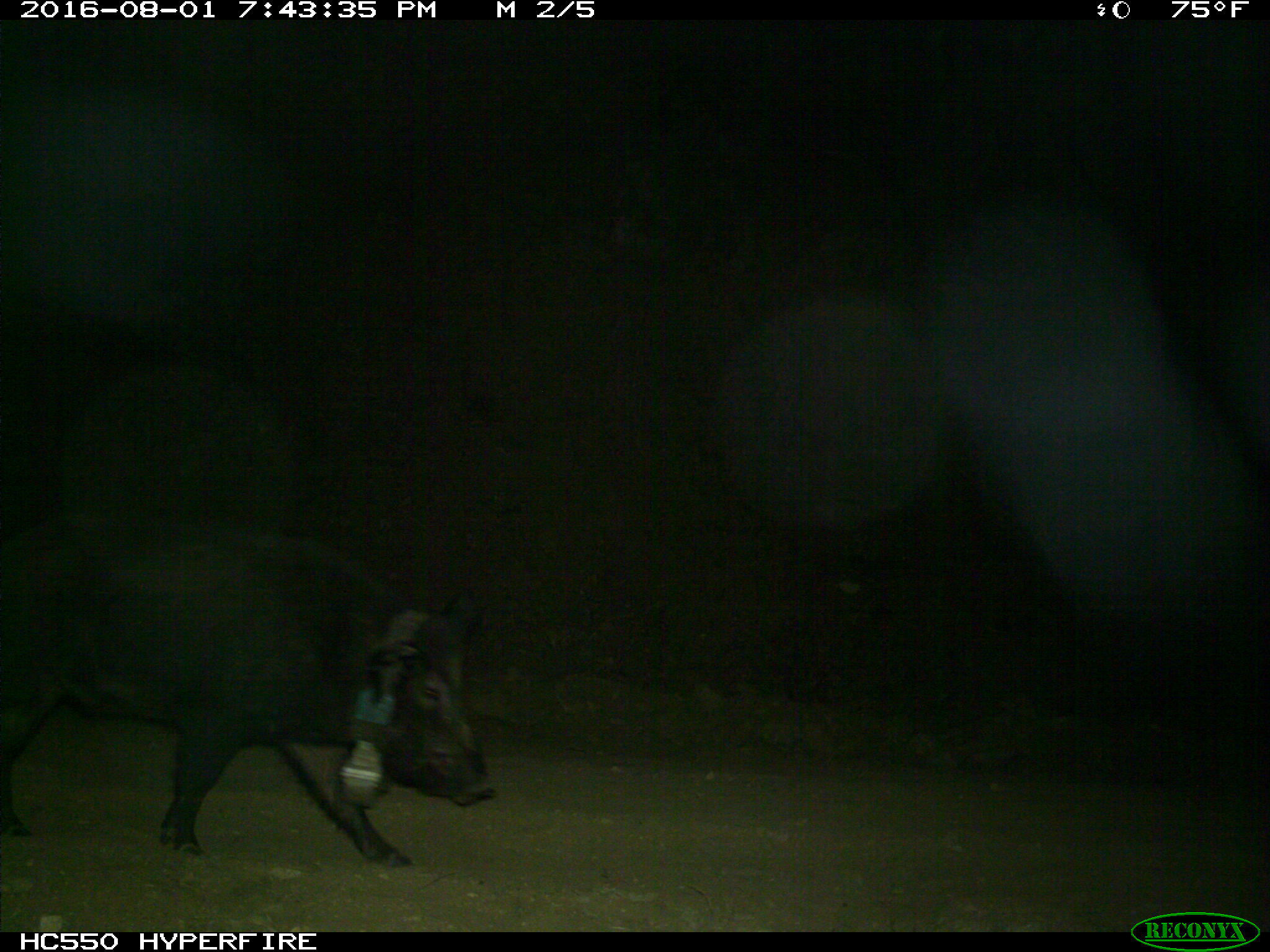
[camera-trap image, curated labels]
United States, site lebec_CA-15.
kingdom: Animalia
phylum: Chordata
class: Mammalia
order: Artiodactyla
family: Suidae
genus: Sus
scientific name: Sus scrofa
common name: wild boar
Sus scrofa (wild boar).